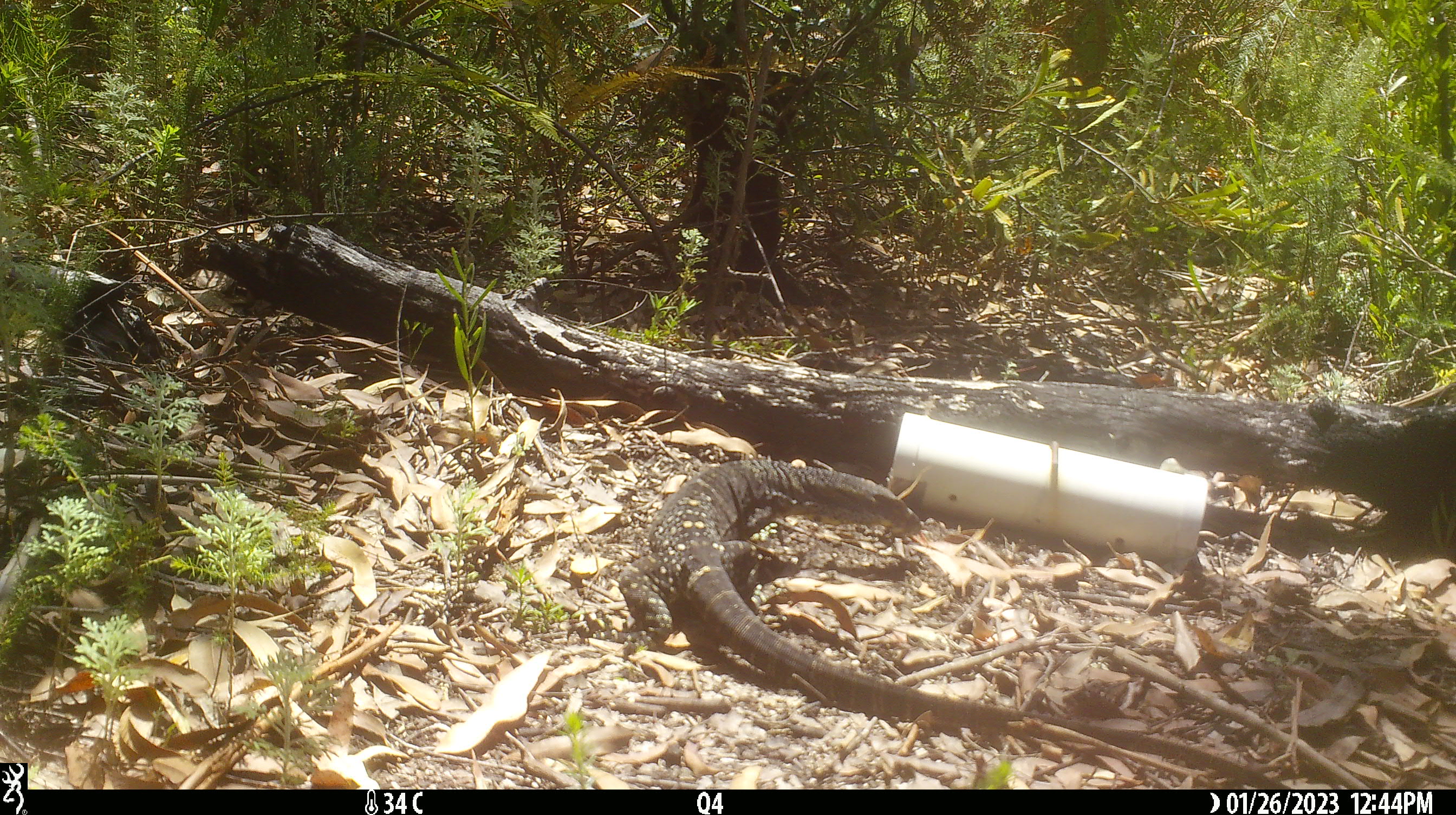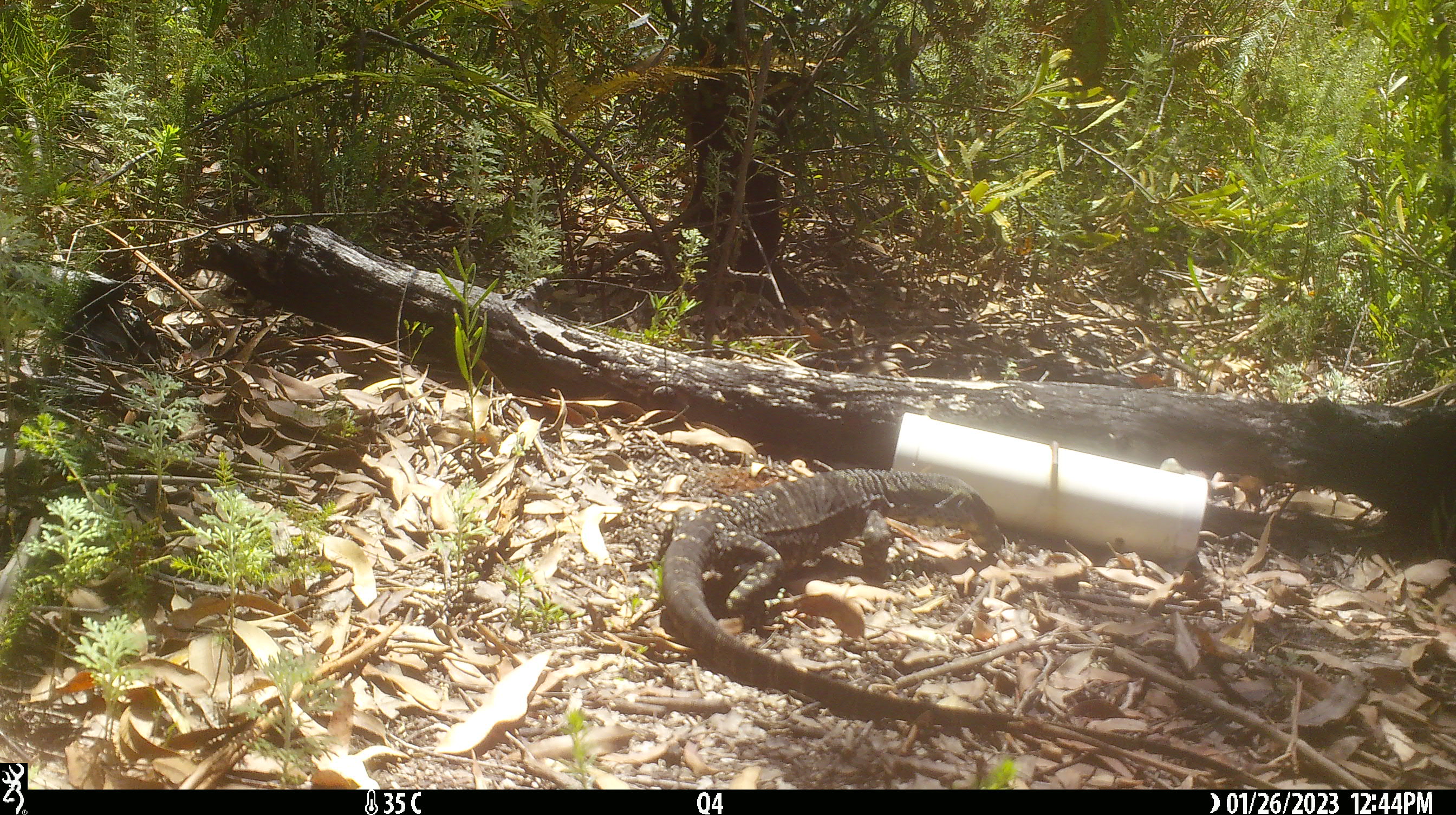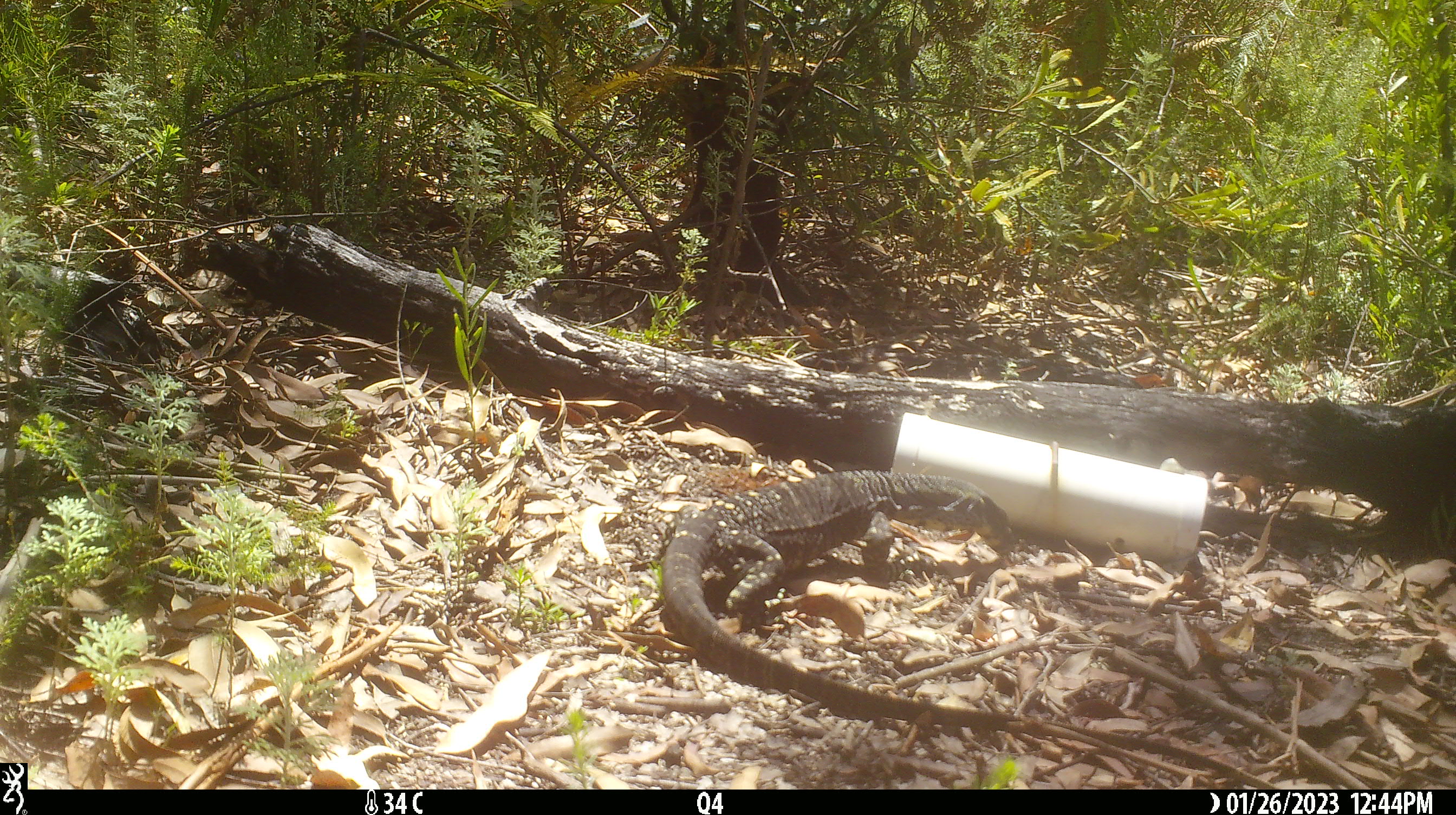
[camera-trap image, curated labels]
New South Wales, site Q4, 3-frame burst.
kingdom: Animalia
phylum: Chordata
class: Reptilia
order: Squamata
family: Varanidae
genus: Varanus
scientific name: Varanus varius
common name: lace monitor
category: goanna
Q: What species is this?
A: Goanna (lace monitor) (Varanus varius).